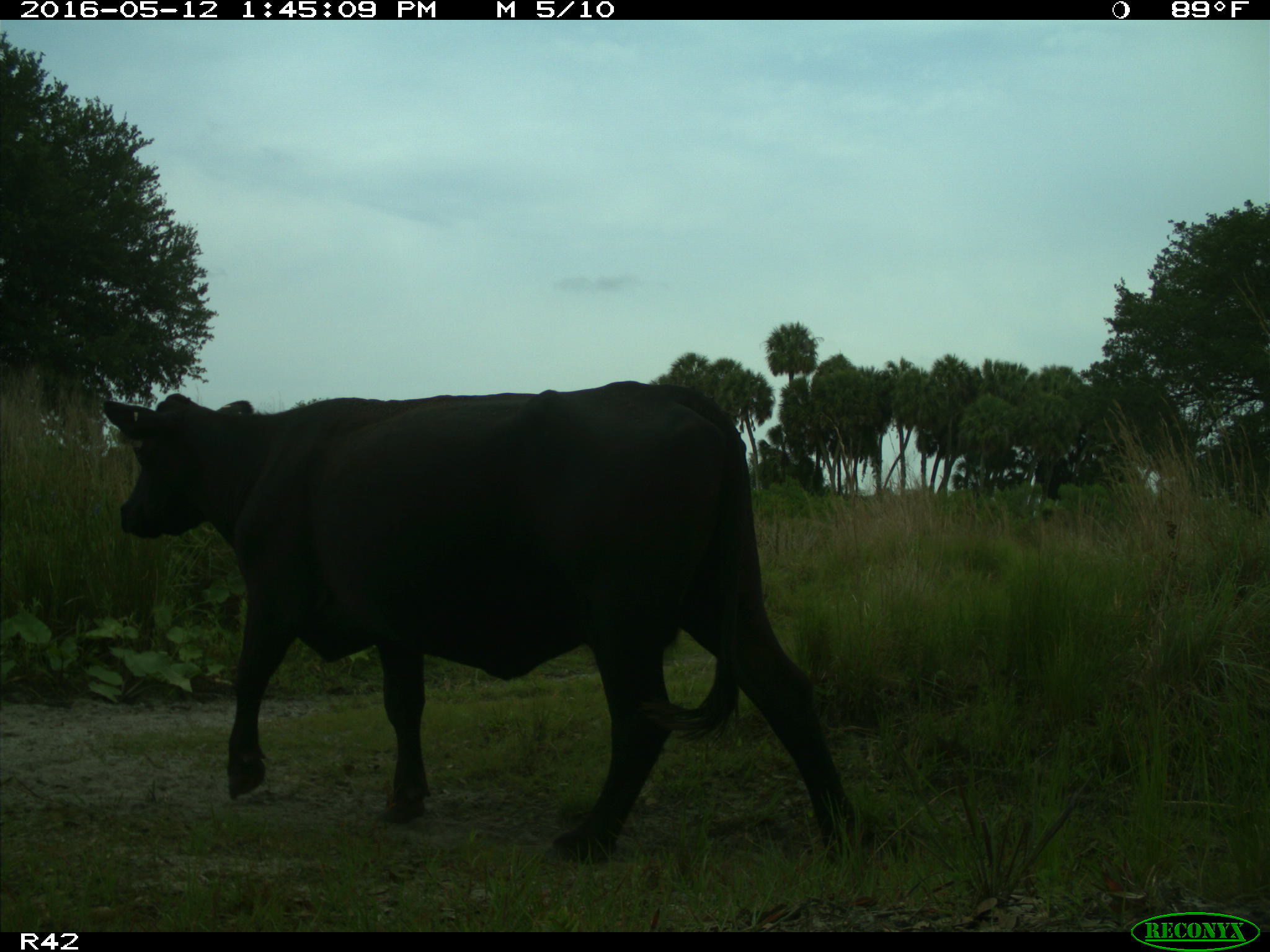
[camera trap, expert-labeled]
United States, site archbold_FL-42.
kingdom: Animalia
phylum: Chordata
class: Mammalia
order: Artiodactyla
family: Bovidae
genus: Bos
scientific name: Bos taurus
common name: domestic cow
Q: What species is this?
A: Bos taurus (domestic cow).